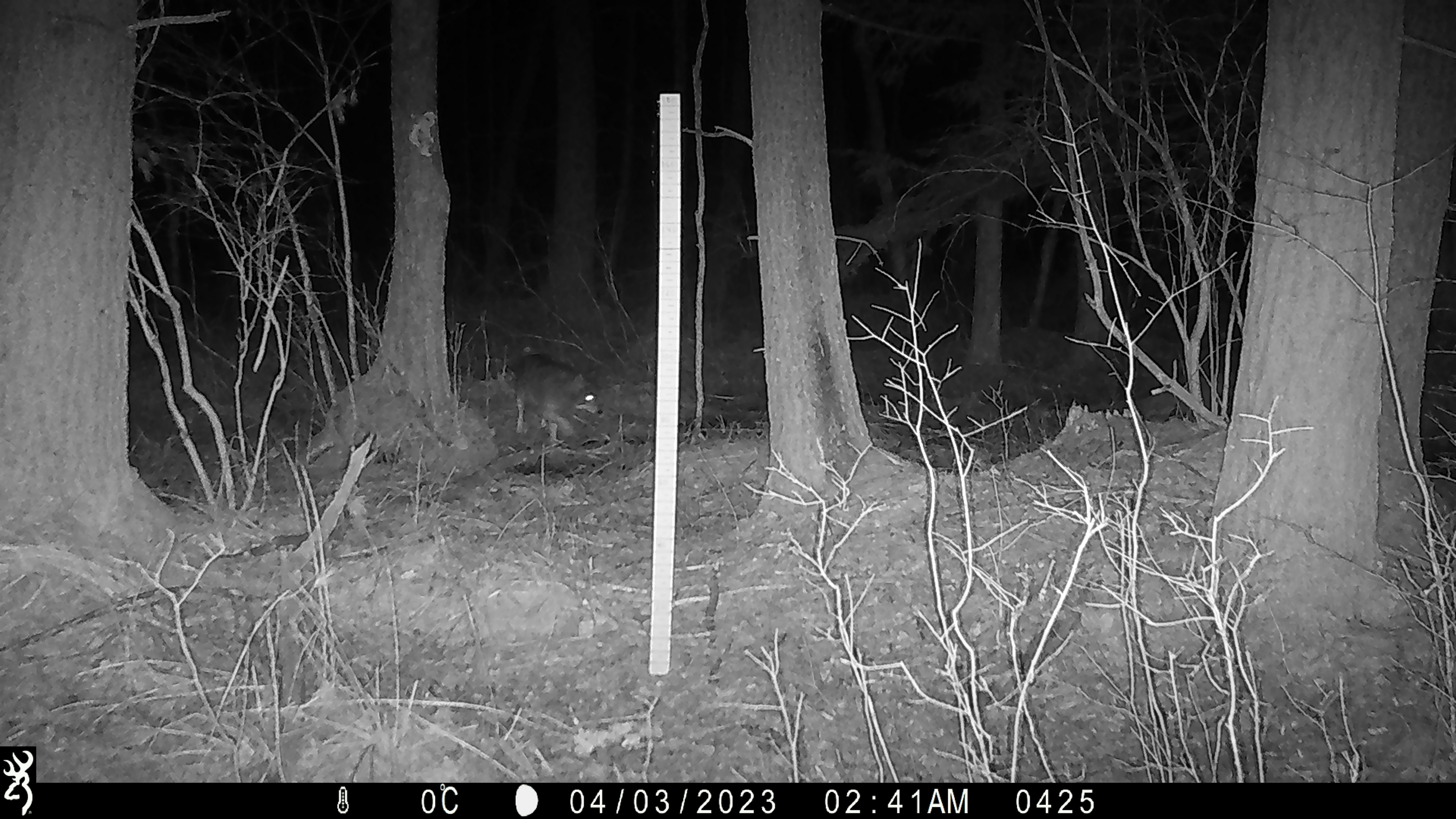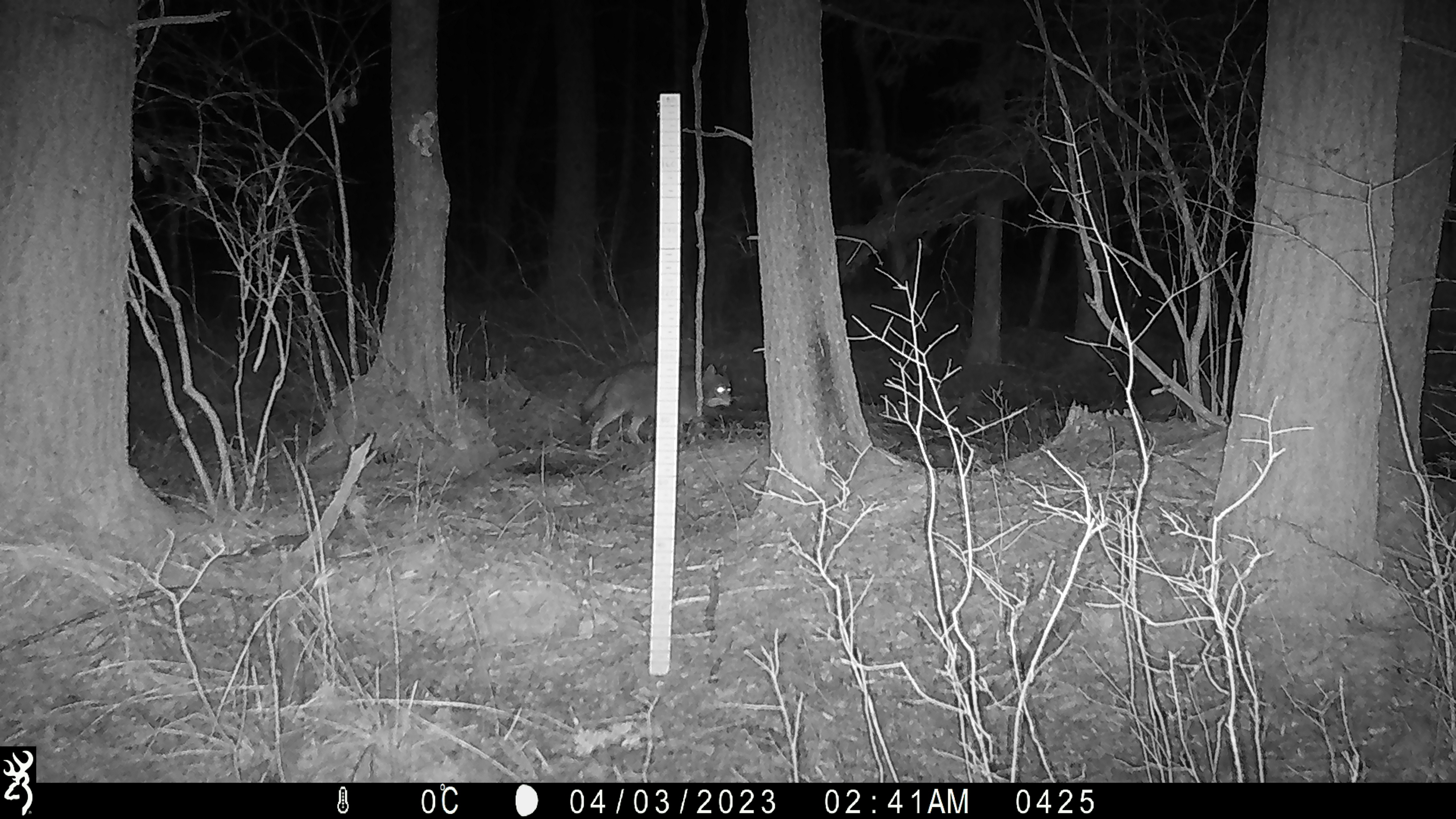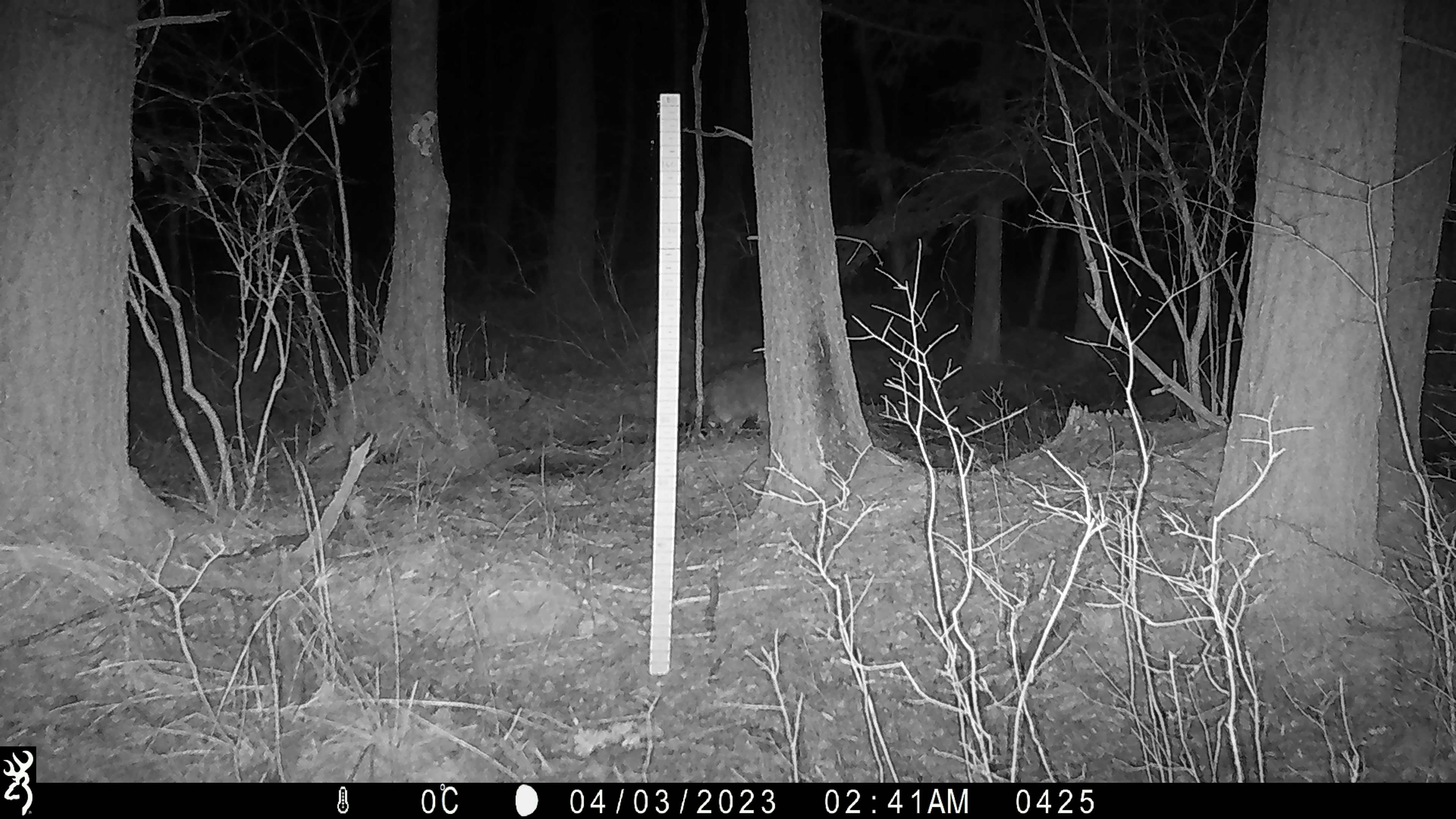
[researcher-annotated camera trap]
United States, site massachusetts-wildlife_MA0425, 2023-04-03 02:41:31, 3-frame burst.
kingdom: Animalia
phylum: Chordata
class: Mammalia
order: Carnivora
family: Canidae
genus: Canis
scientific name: Canis latrans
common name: coyote